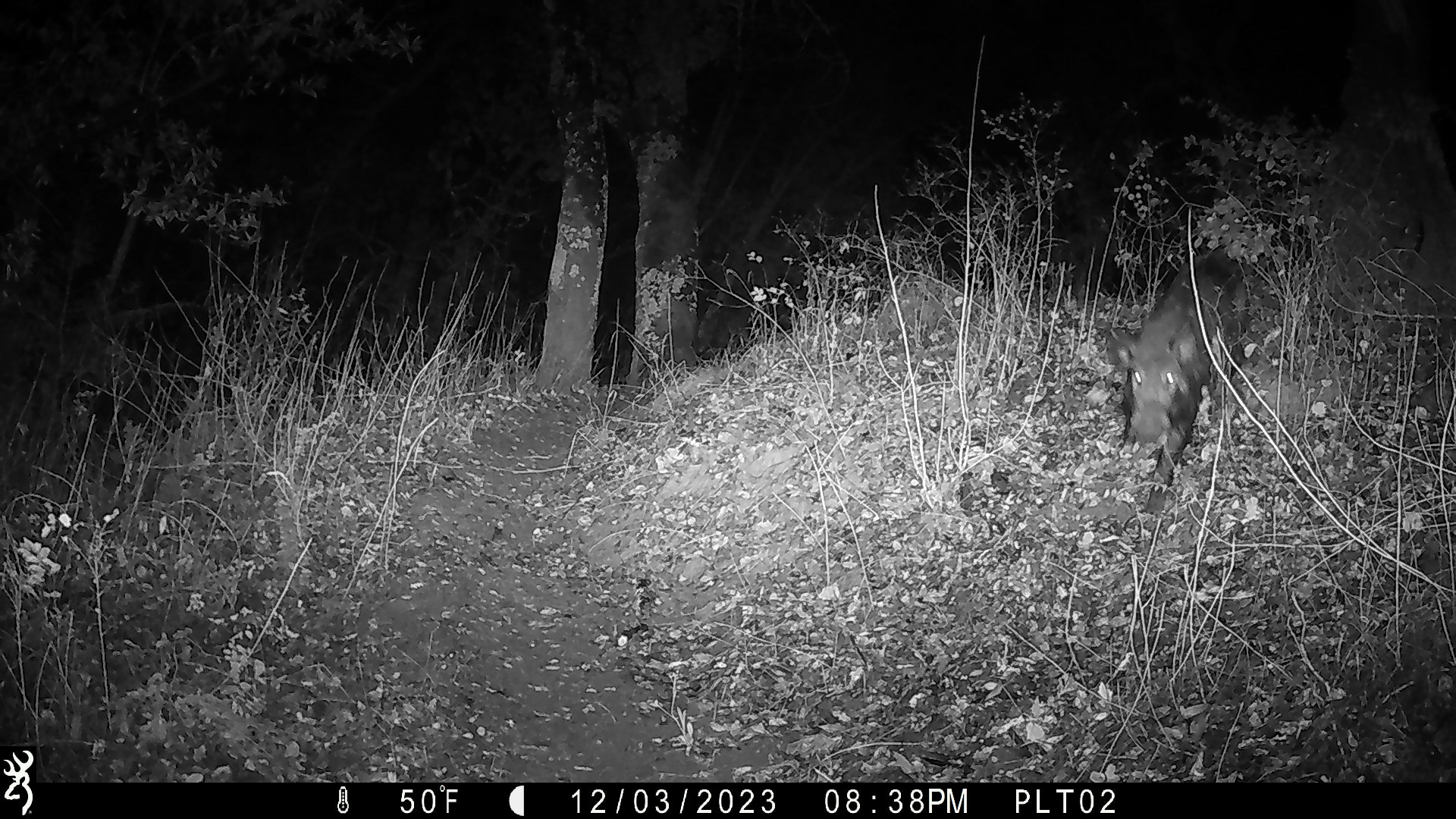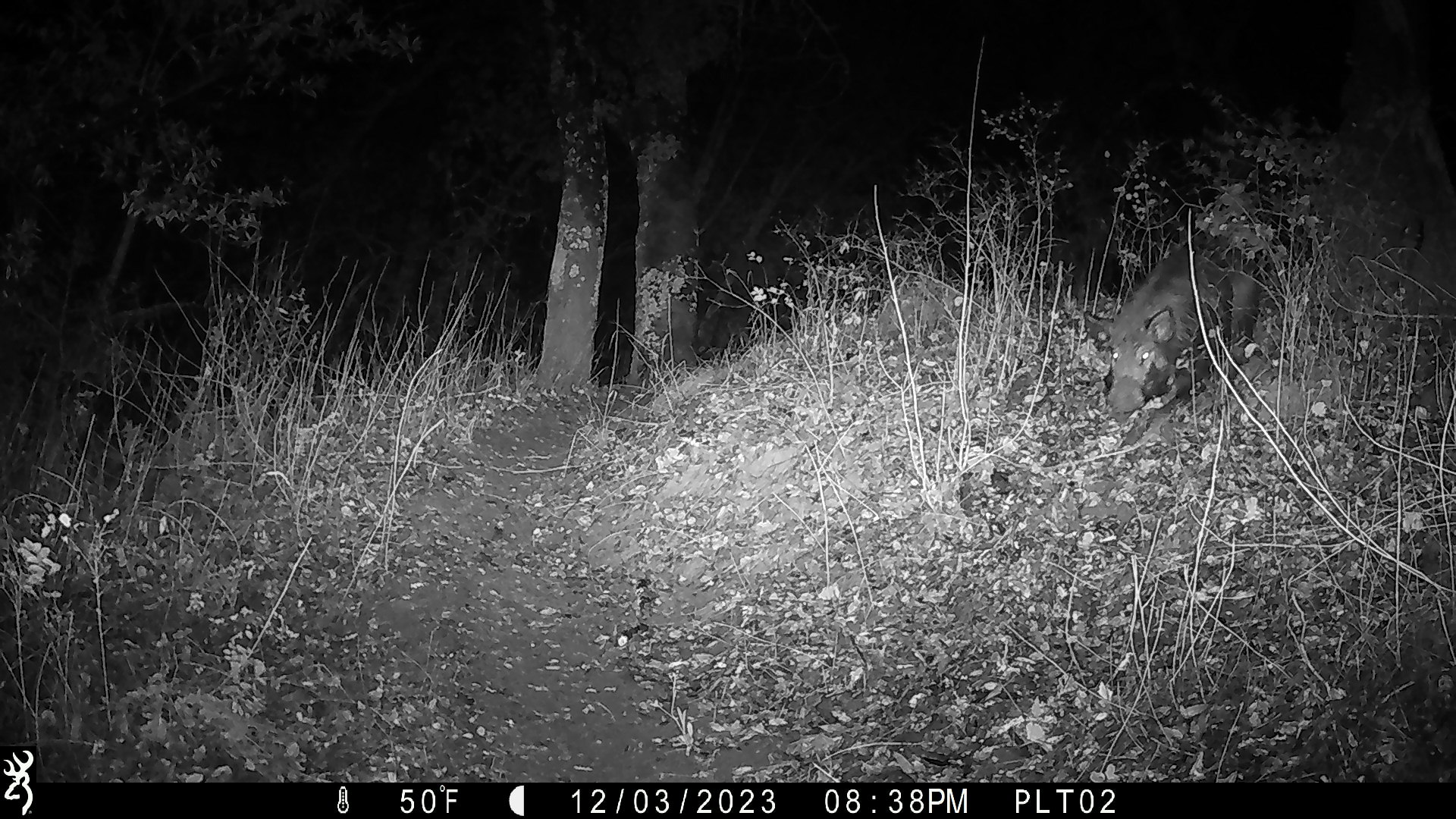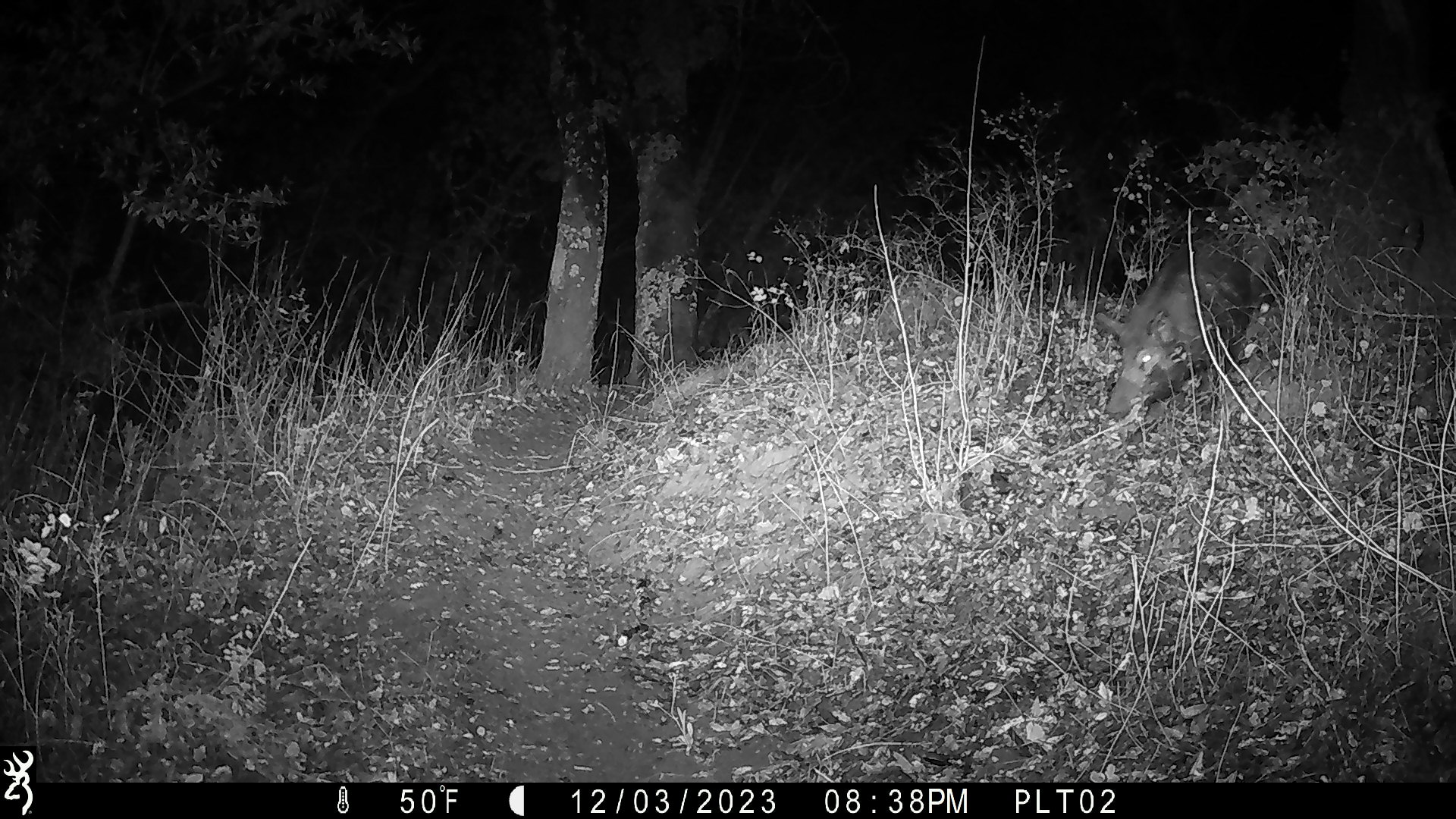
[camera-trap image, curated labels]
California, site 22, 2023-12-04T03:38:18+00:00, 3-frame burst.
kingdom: Animalia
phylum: Chordata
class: Mammalia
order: Artiodactyla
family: Suidae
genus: Sus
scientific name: Sus scrofa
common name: wild boar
Wild boar (Sus scrofa).